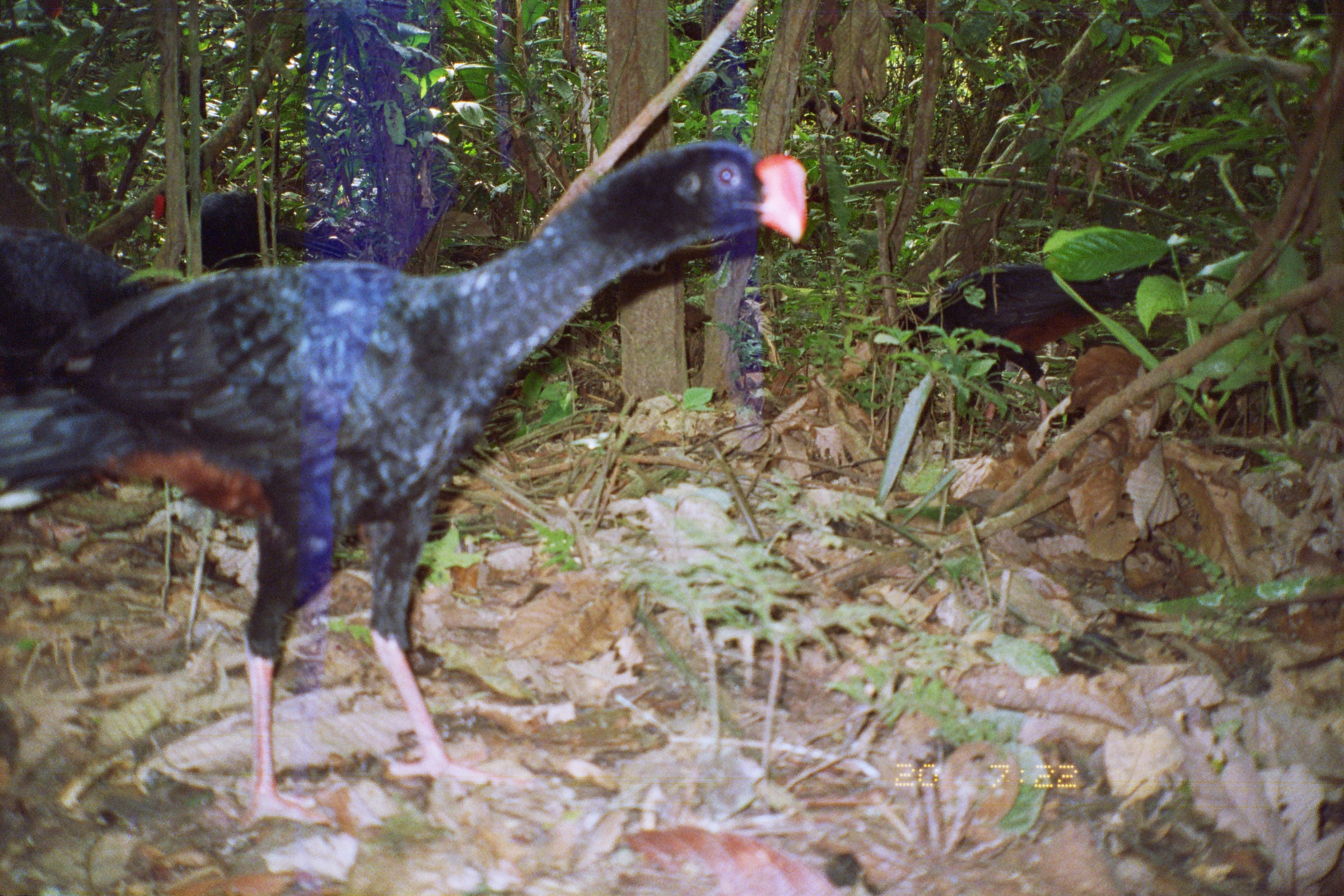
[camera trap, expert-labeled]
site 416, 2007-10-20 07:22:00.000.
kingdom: Animalia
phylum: Chordata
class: Aves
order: Galliformes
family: Cracidae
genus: Mitu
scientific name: Mitu tuberosum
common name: razor-billed curassow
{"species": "Mitu tuberosum (razor-billed curassow)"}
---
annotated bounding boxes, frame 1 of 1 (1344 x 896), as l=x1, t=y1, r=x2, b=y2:
mitu tuberosum: l=0, t=137, r=811, b=836; l=898, t=247, r=1191, b=425; l=153, t=190, r=348, b=272